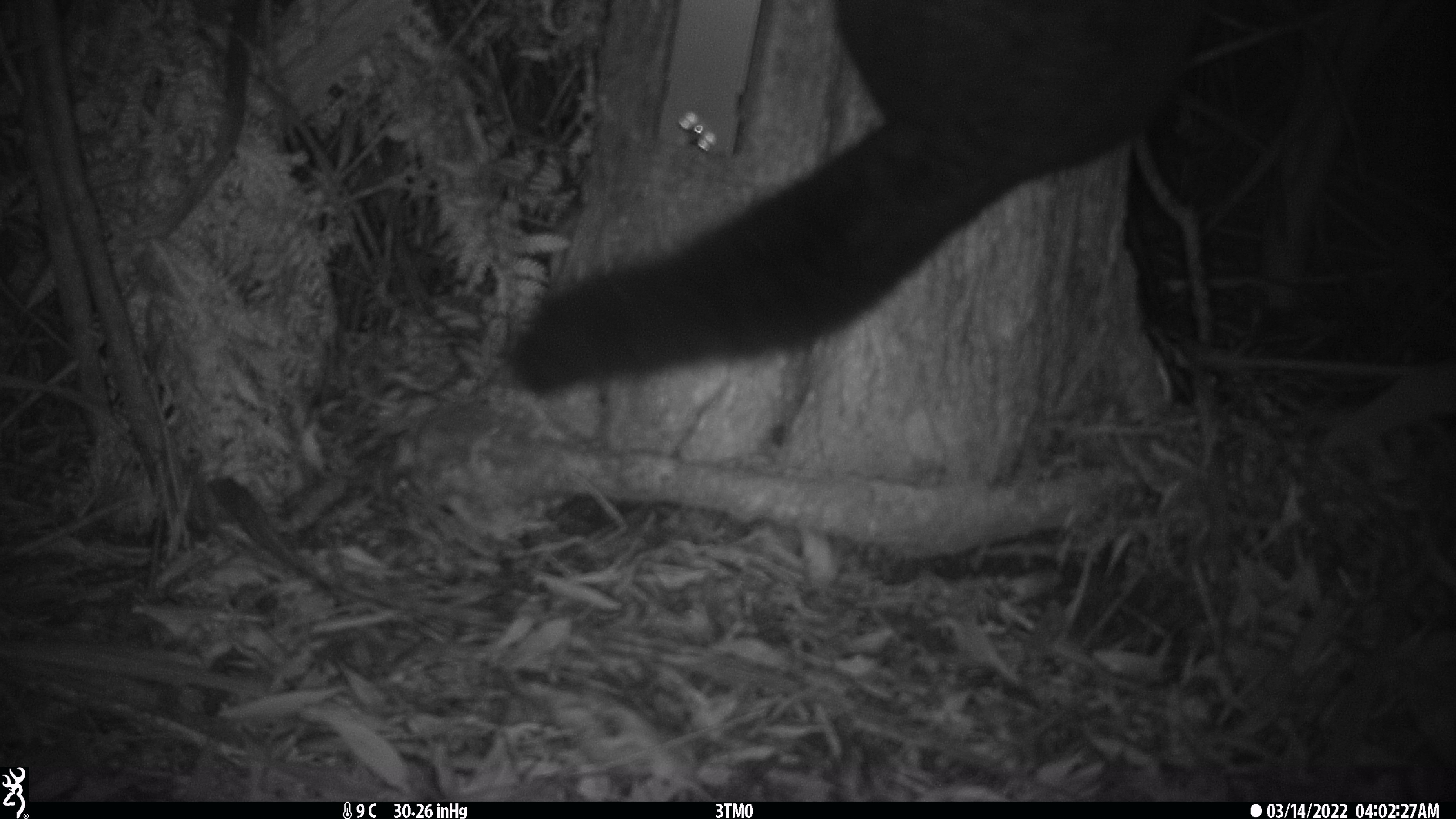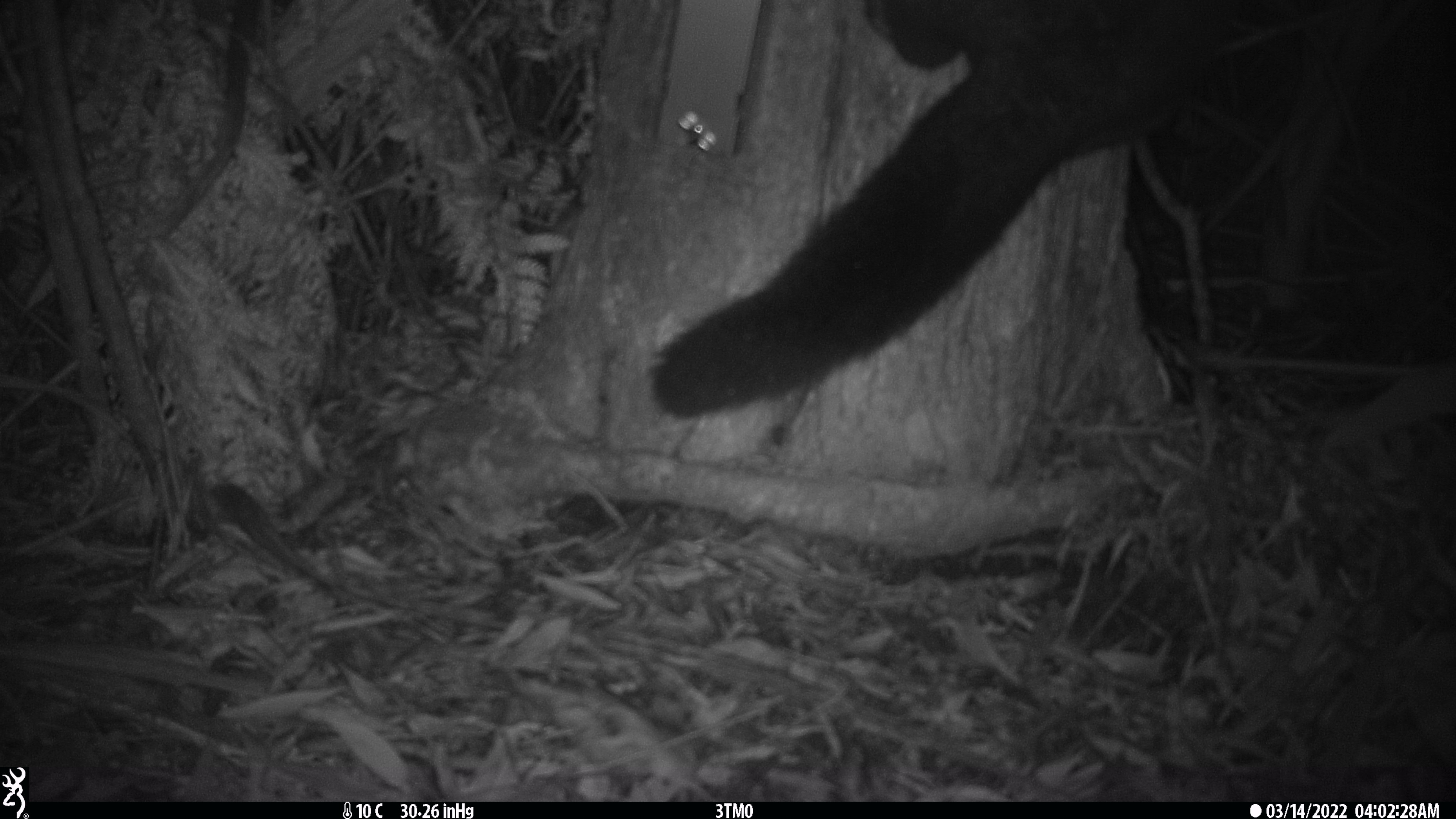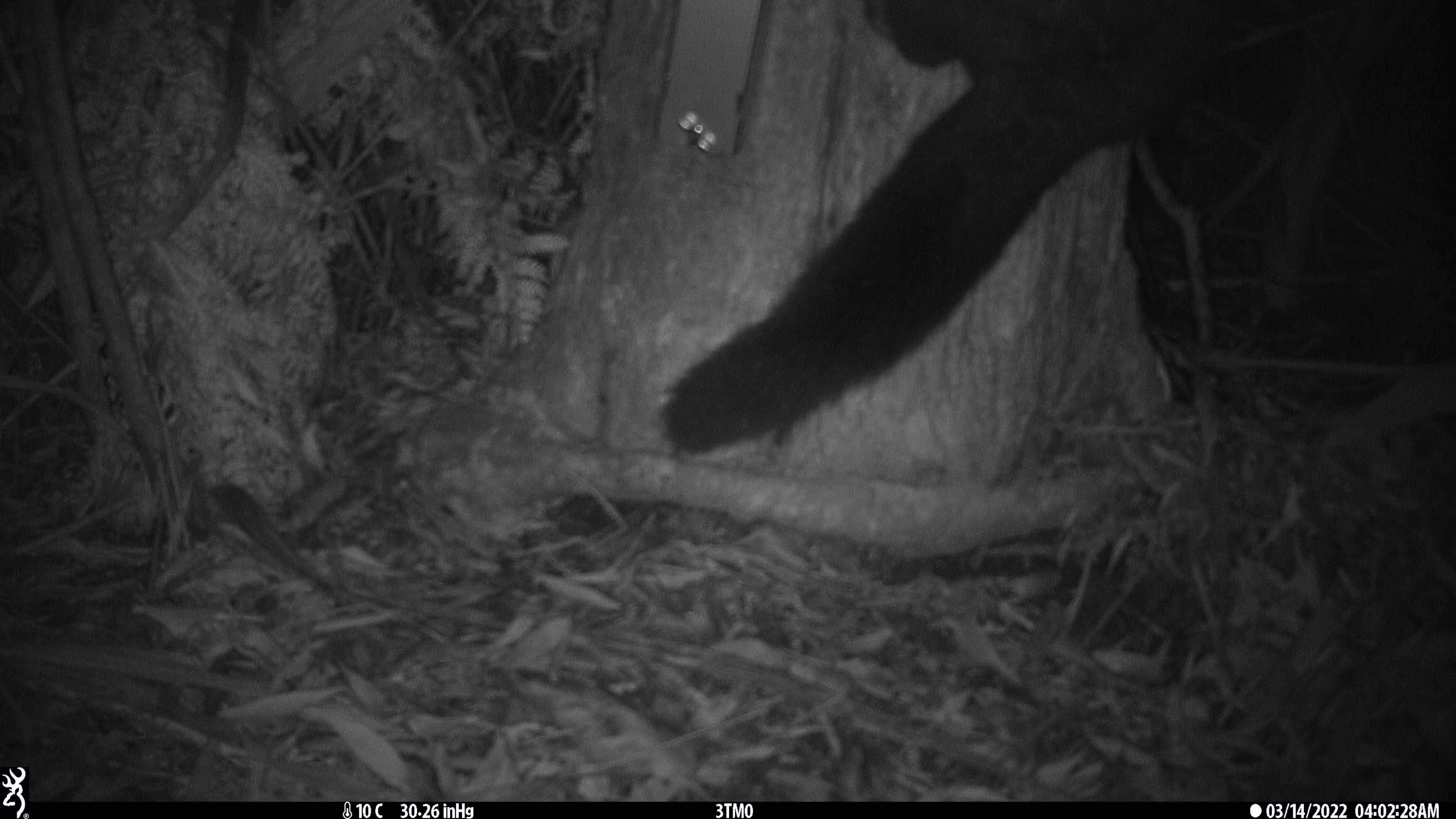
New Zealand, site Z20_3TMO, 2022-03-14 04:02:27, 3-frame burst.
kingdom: Animalia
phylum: Chordata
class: Mammalia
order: Diprotodontia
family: Phalangeridae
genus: Trichosurus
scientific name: Trichosurus vulpecula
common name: common brushtail possum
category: possum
Possum (common brushtail possum) (Trichosurus vulpecula).